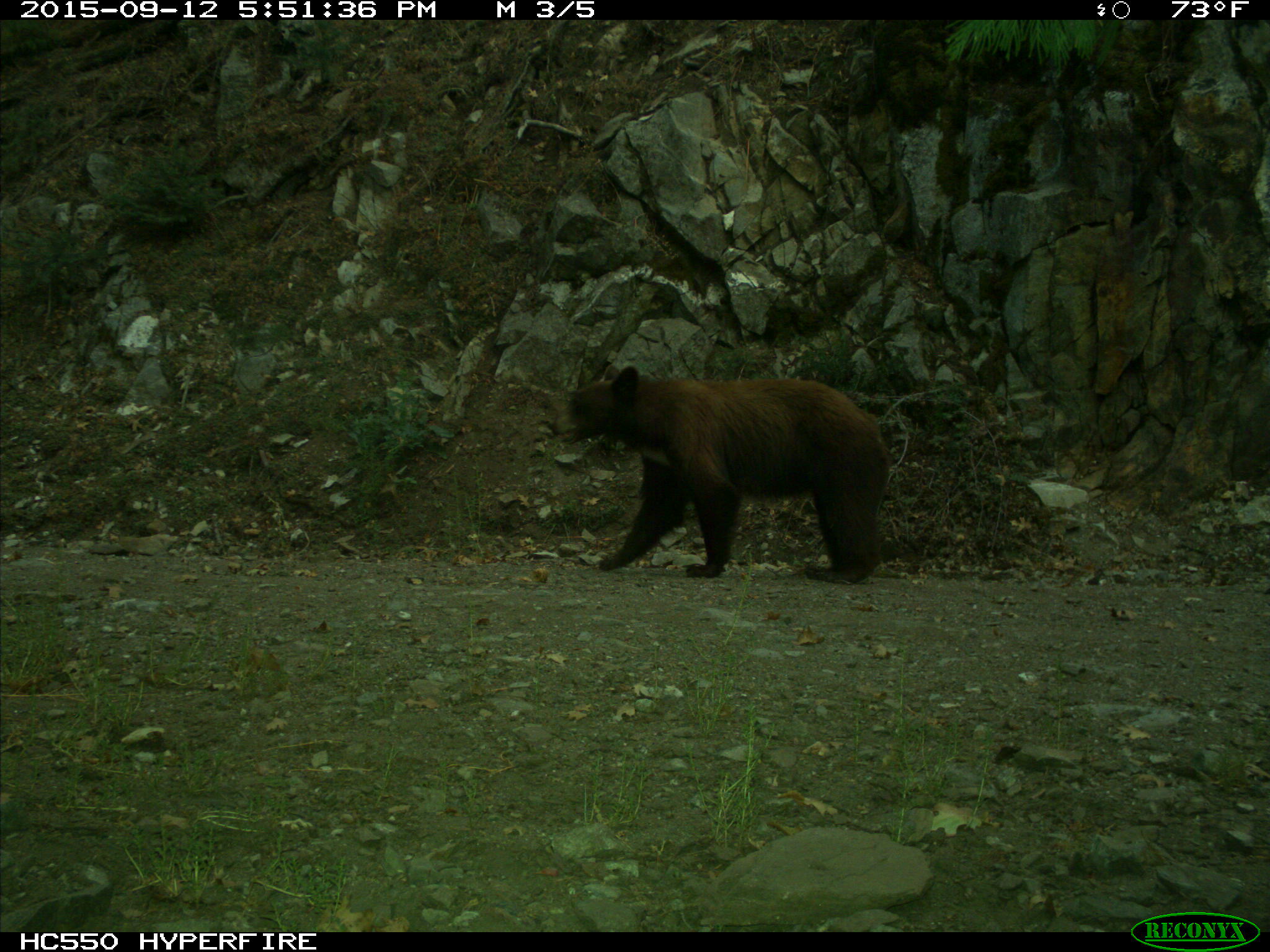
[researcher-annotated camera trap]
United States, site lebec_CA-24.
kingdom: Animalia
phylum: Chordata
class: Mammalia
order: Carnivora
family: Ursidae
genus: Ursus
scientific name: Ursus americanus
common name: american black bear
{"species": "Ursus americanus (american black bear)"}